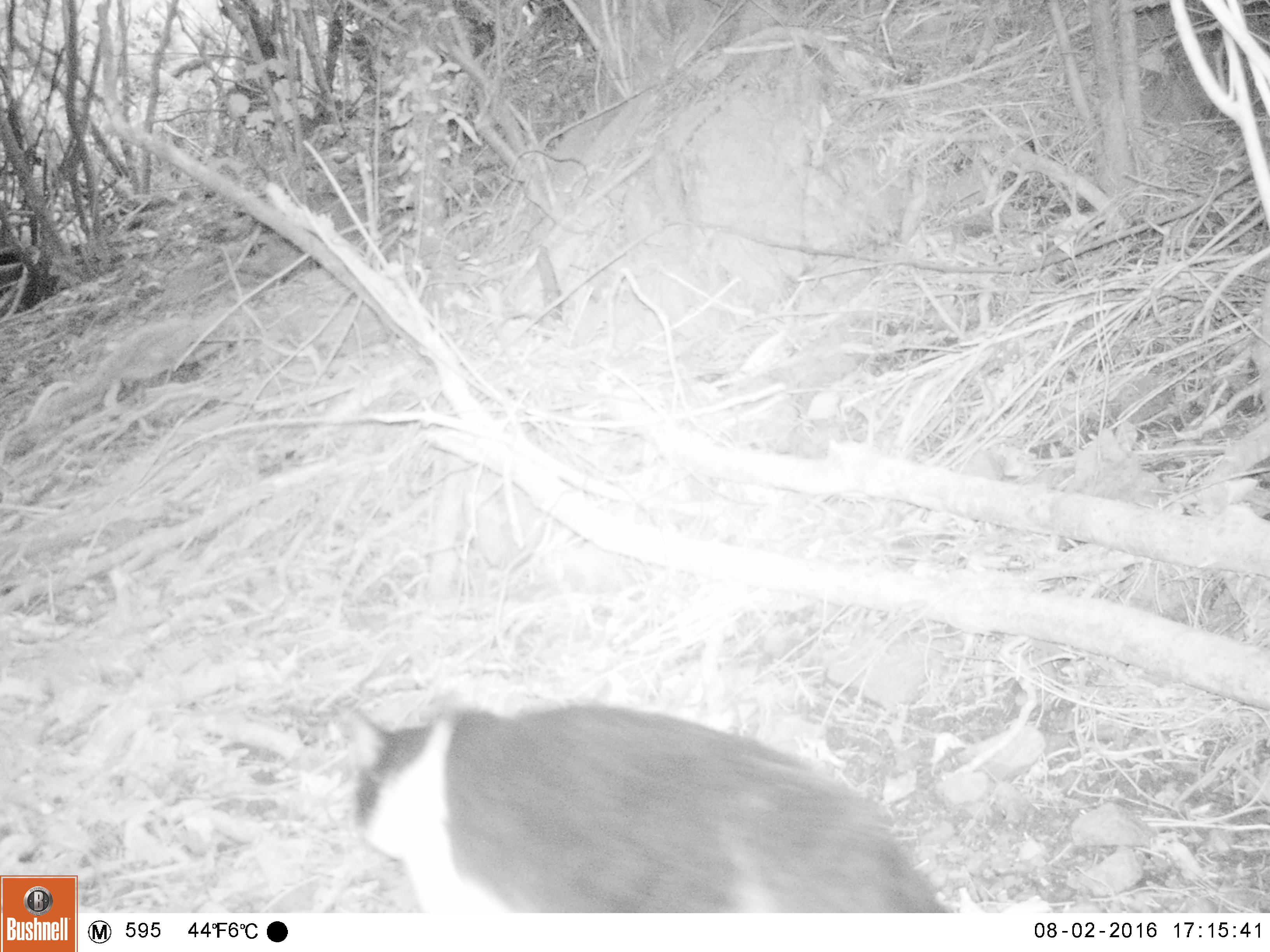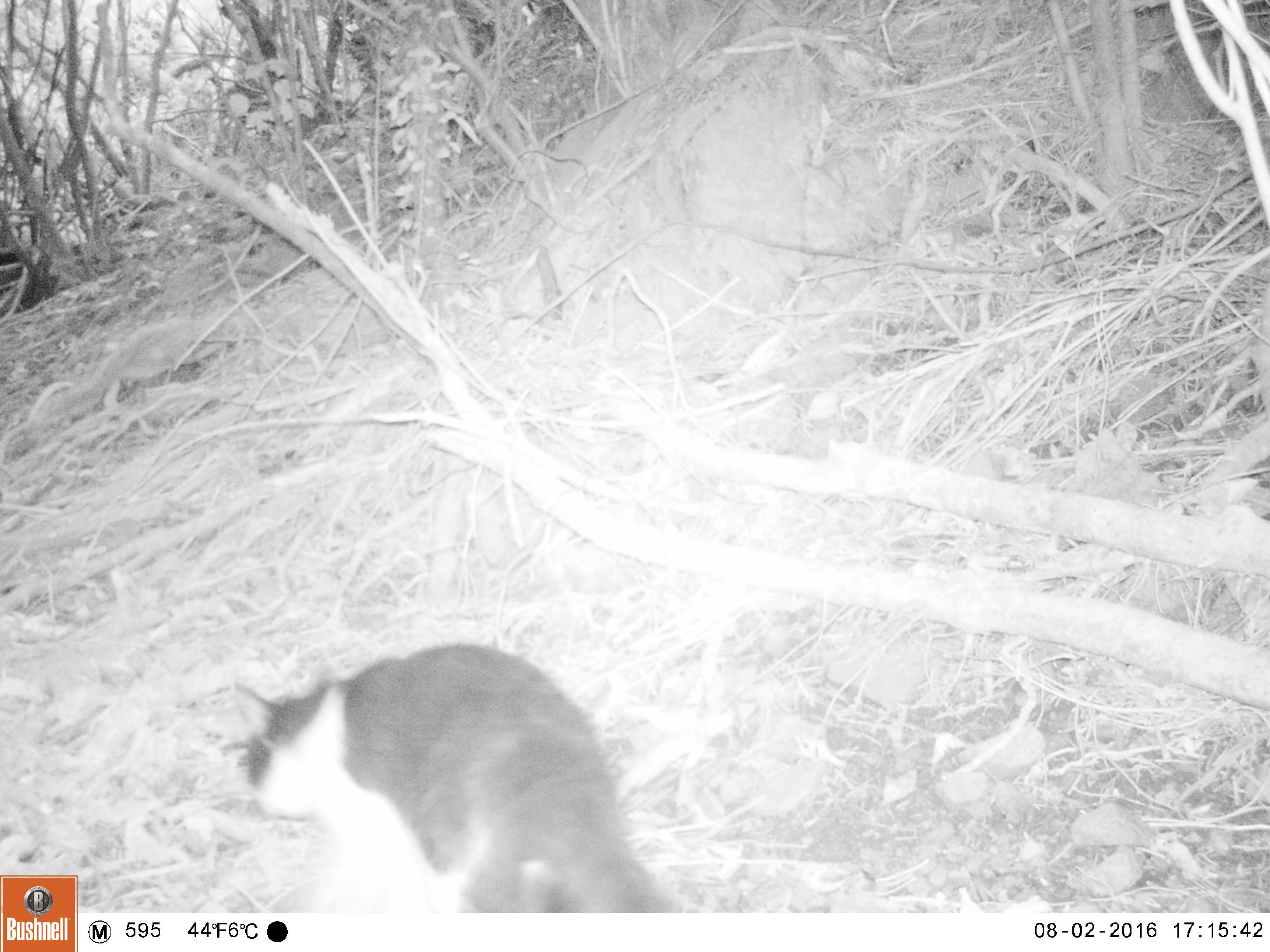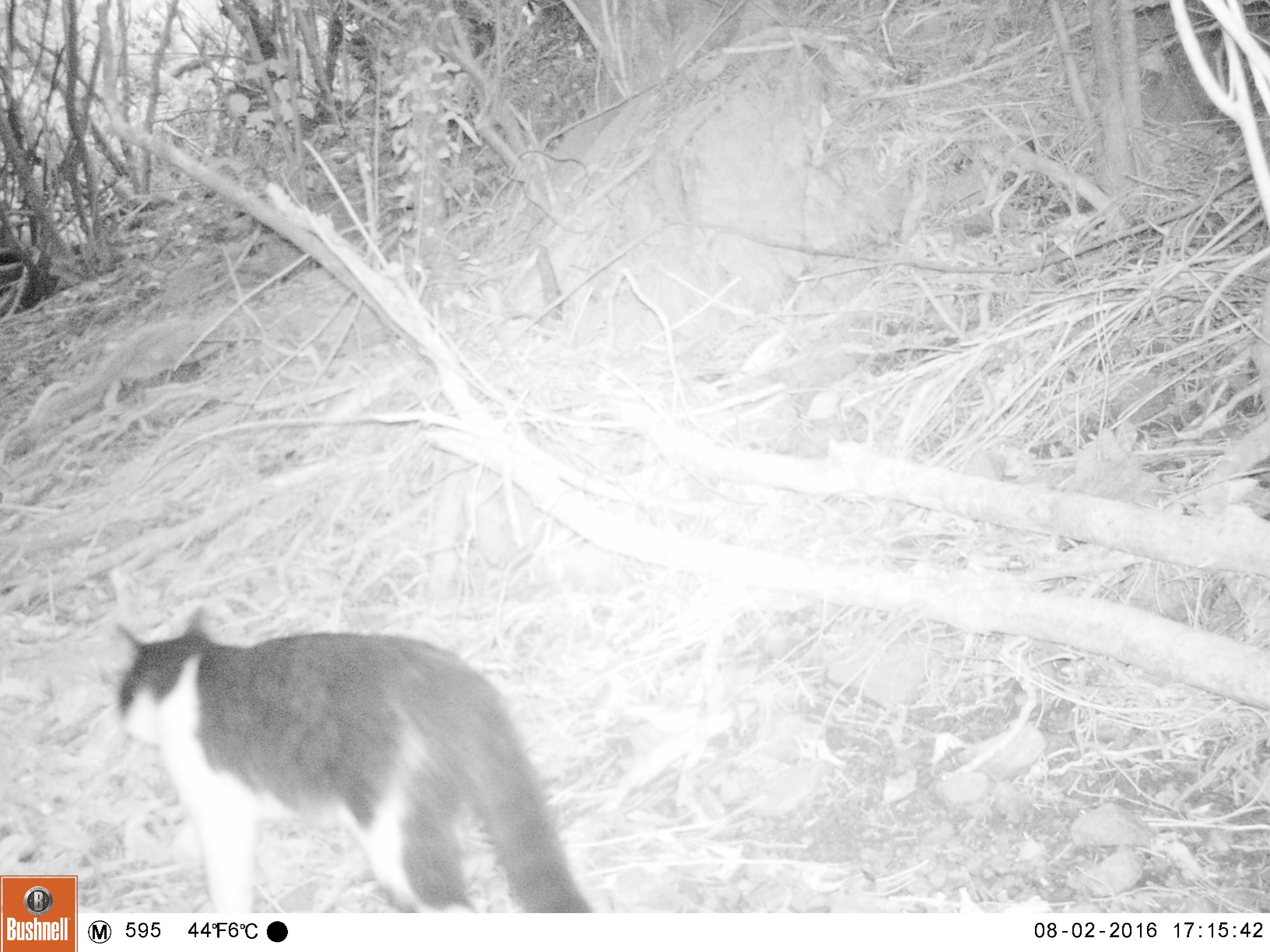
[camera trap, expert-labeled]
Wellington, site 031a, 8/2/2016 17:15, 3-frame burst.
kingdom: Animalia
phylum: Chordata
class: Mammalia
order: Carnivora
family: Felidae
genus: Felis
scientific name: Felis catus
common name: cat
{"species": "cat (Felis catus)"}